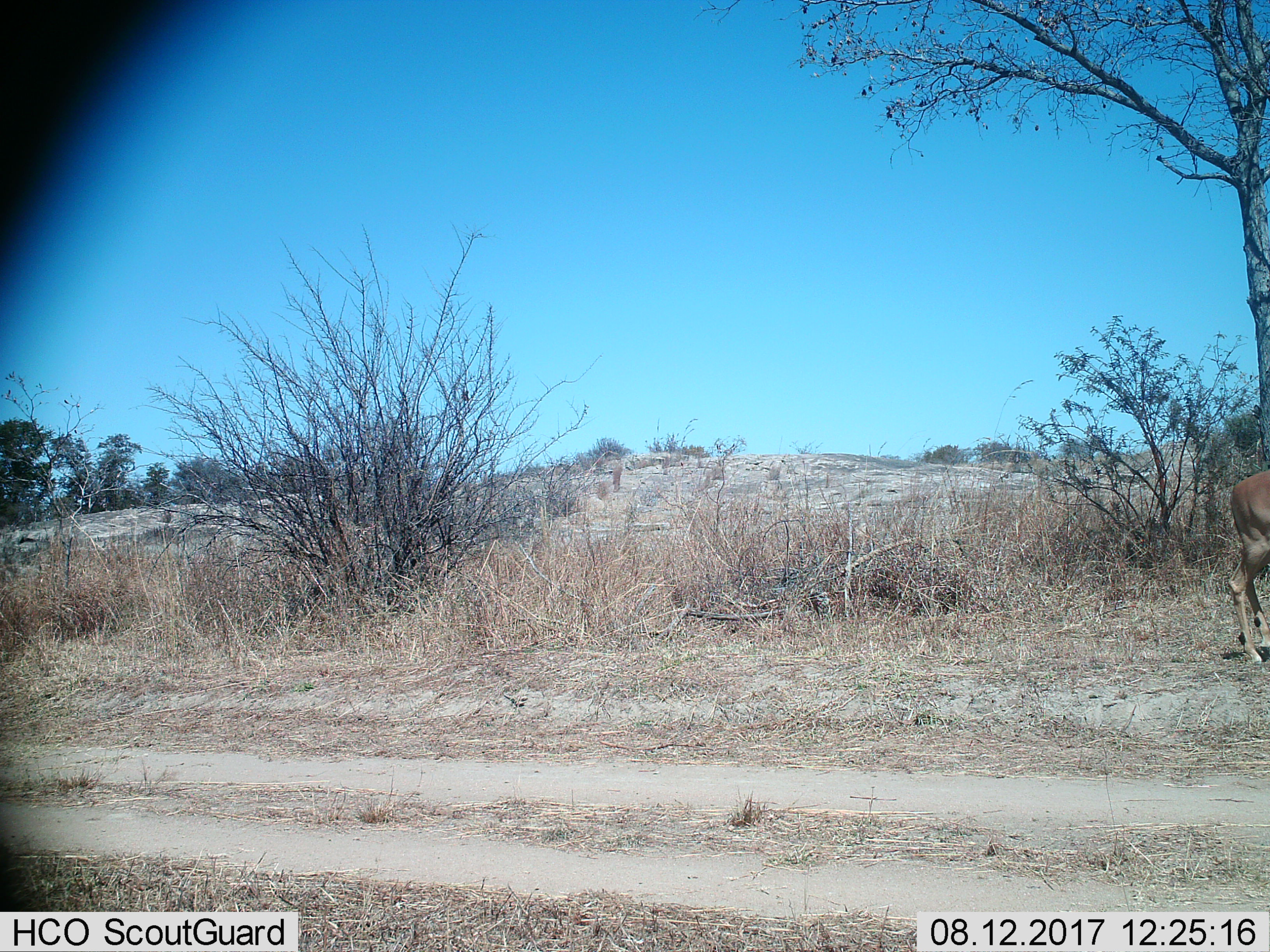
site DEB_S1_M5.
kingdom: Animalia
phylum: Chordata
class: Mammalia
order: Artiodactyla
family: Bovidae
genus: Aepyceros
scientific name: Aepyceros melampus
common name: impala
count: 1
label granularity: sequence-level